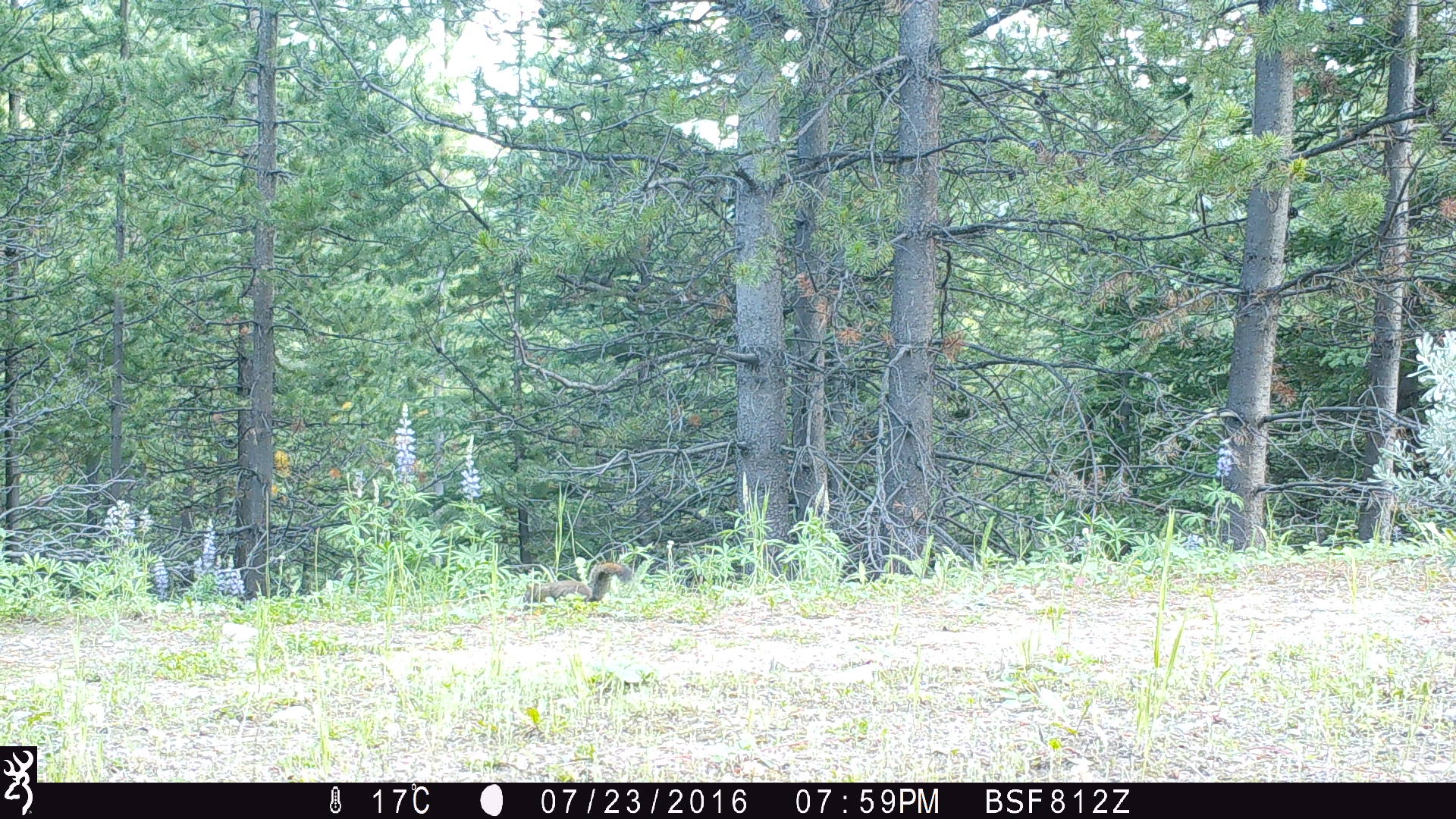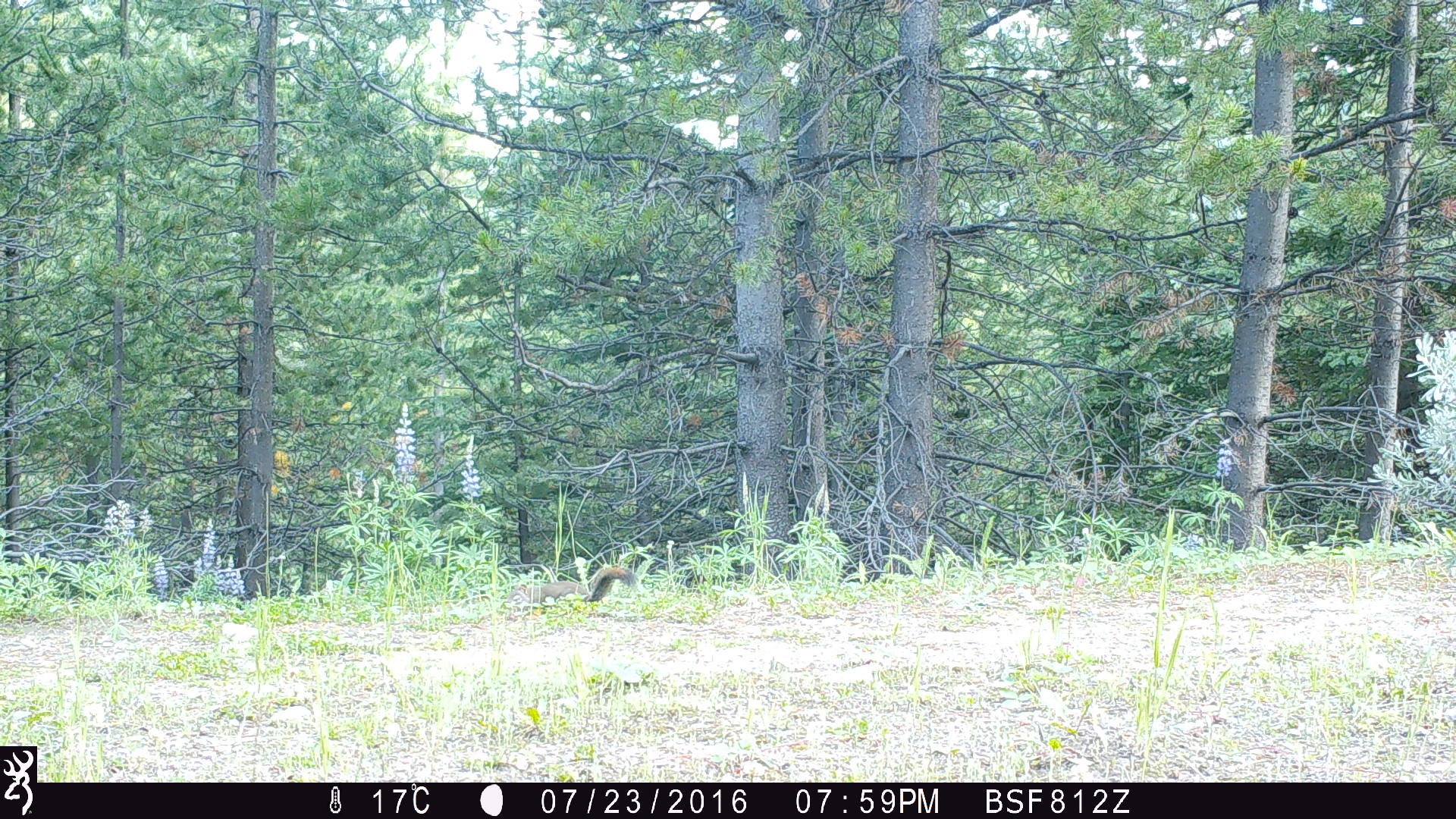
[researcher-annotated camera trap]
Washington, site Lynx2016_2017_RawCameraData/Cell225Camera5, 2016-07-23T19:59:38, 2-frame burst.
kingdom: Animalia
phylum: Chordata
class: Mammalia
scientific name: Mammalia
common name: small mammal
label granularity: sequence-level